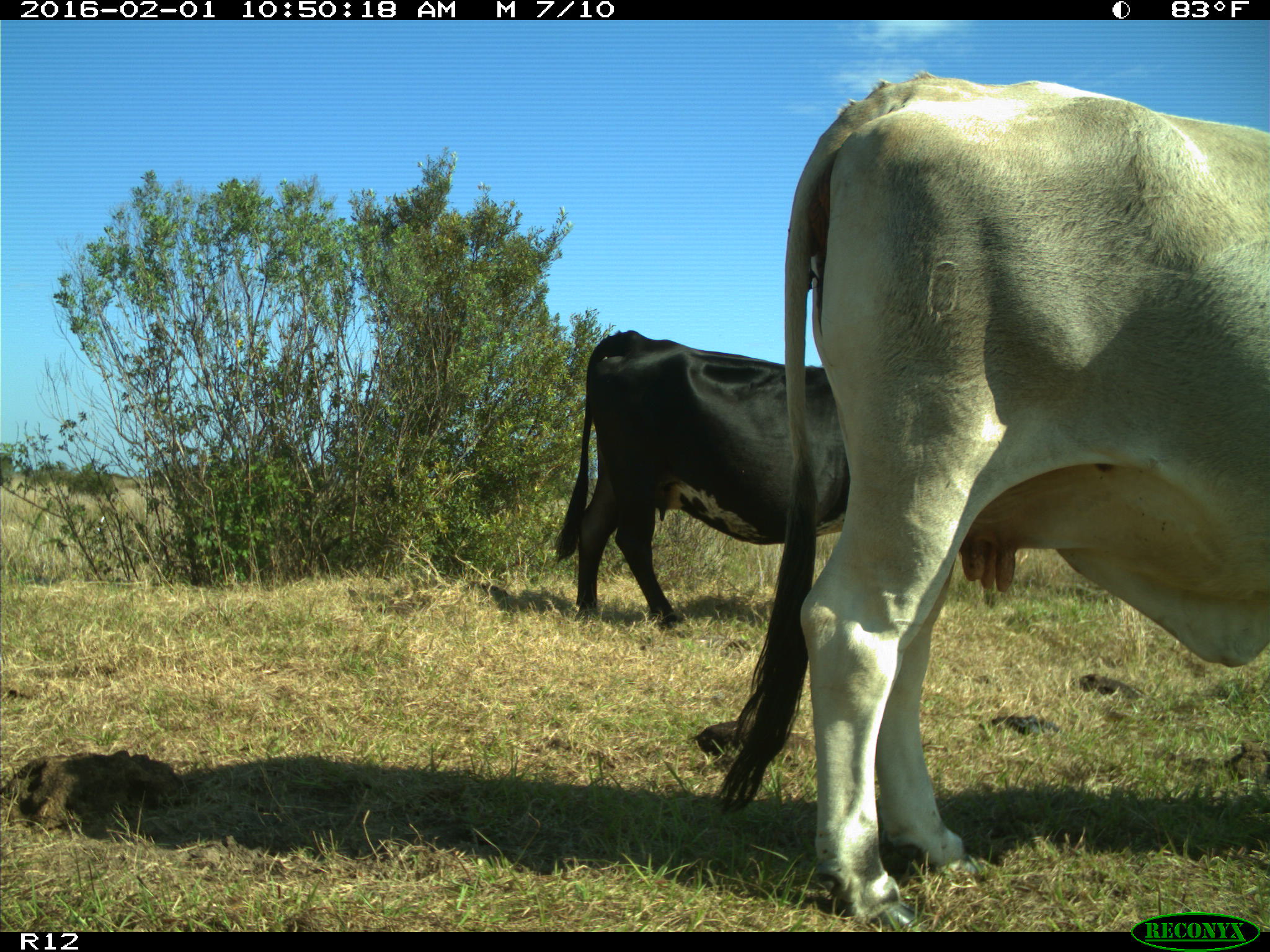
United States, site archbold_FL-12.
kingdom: Animalia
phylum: Chordata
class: Mammalia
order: Artiodactyla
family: Bovidae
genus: Bos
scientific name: Bos taurus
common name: domestic cow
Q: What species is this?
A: Bos taurus (domestic cow).